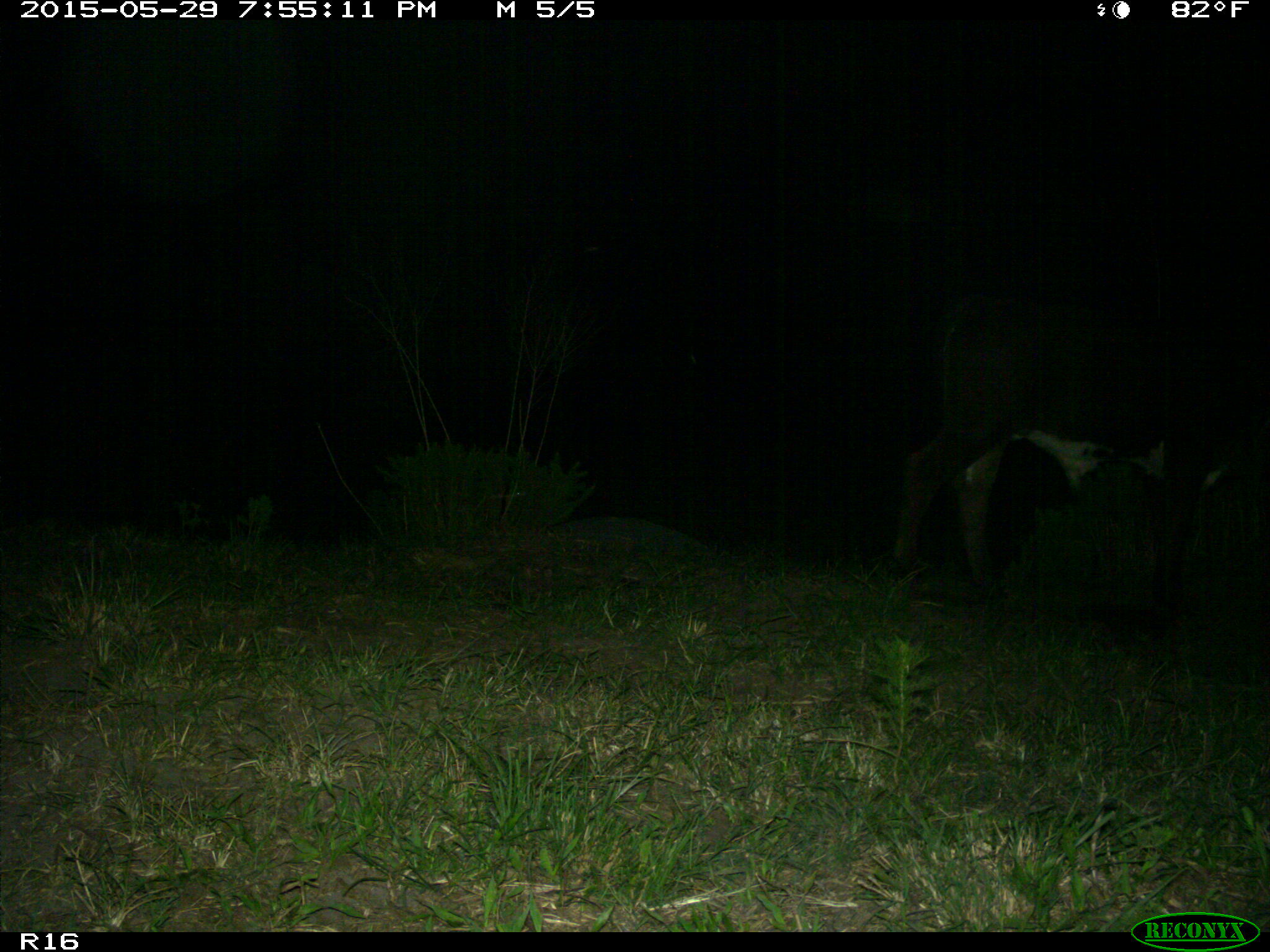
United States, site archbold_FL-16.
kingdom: Animalia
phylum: Chordata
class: Mammalia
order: Artiodactyla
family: Bovidae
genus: Bos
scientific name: Bos taurus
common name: domestic cow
Bos taurus (domestic cow).